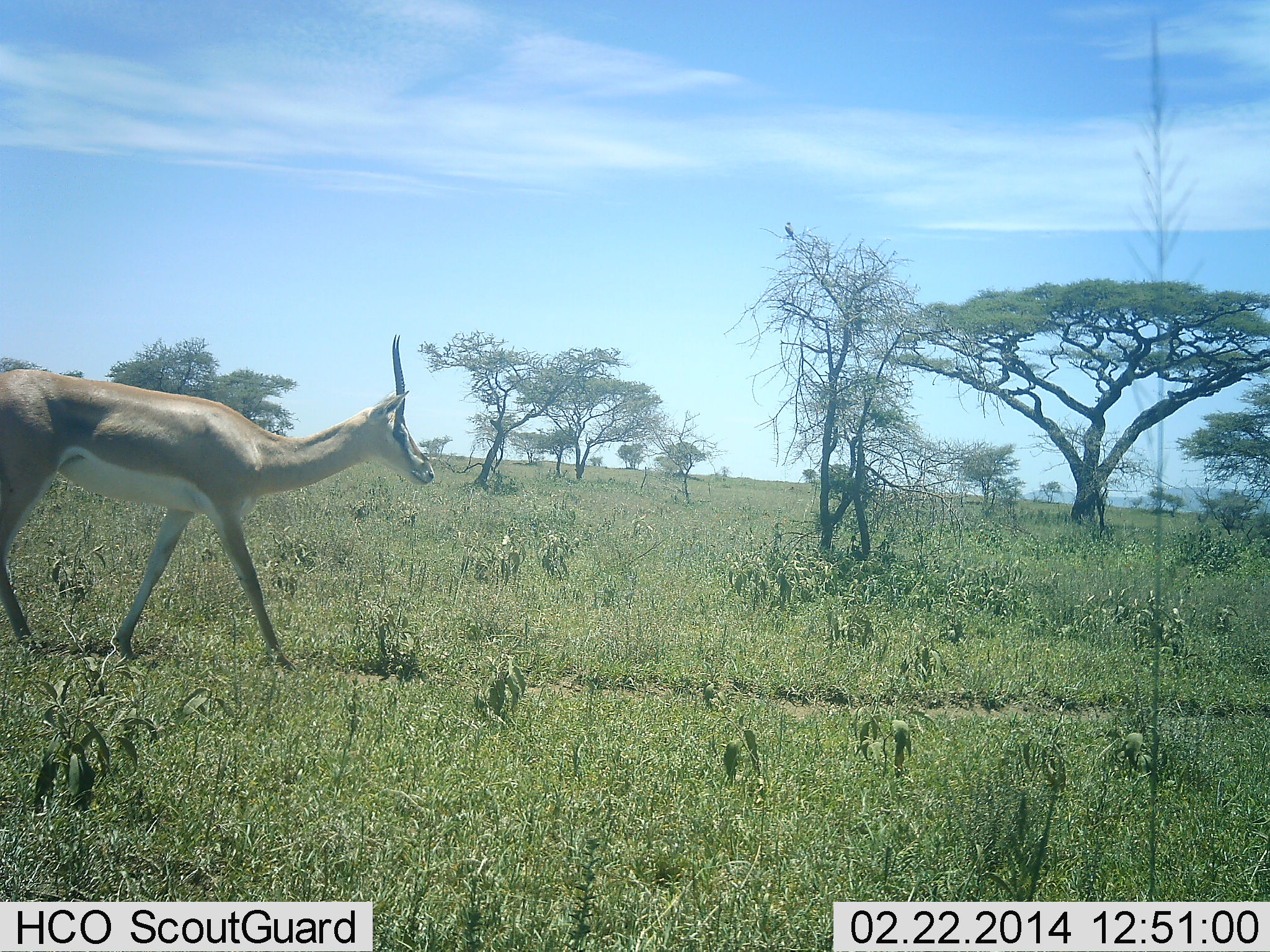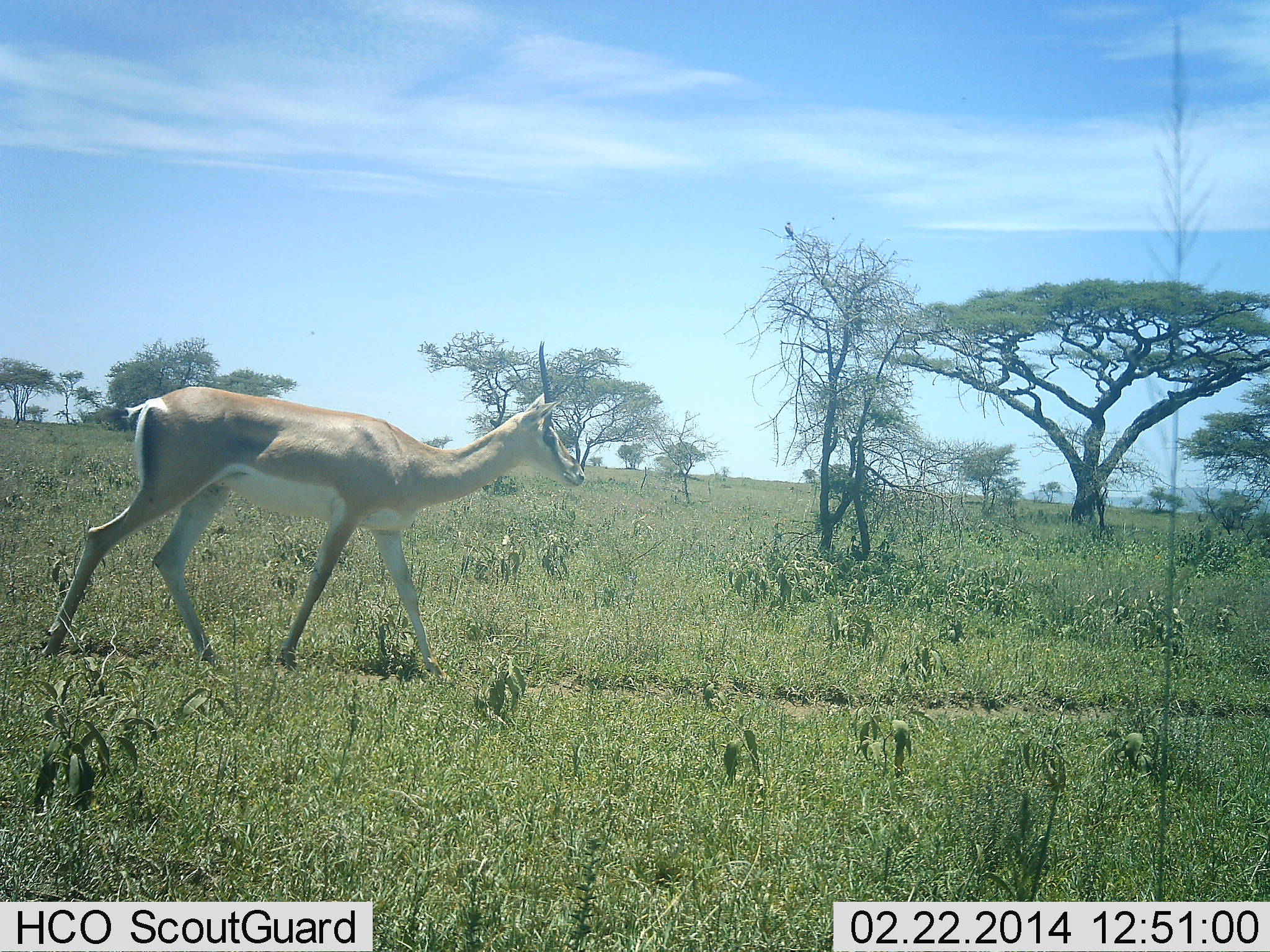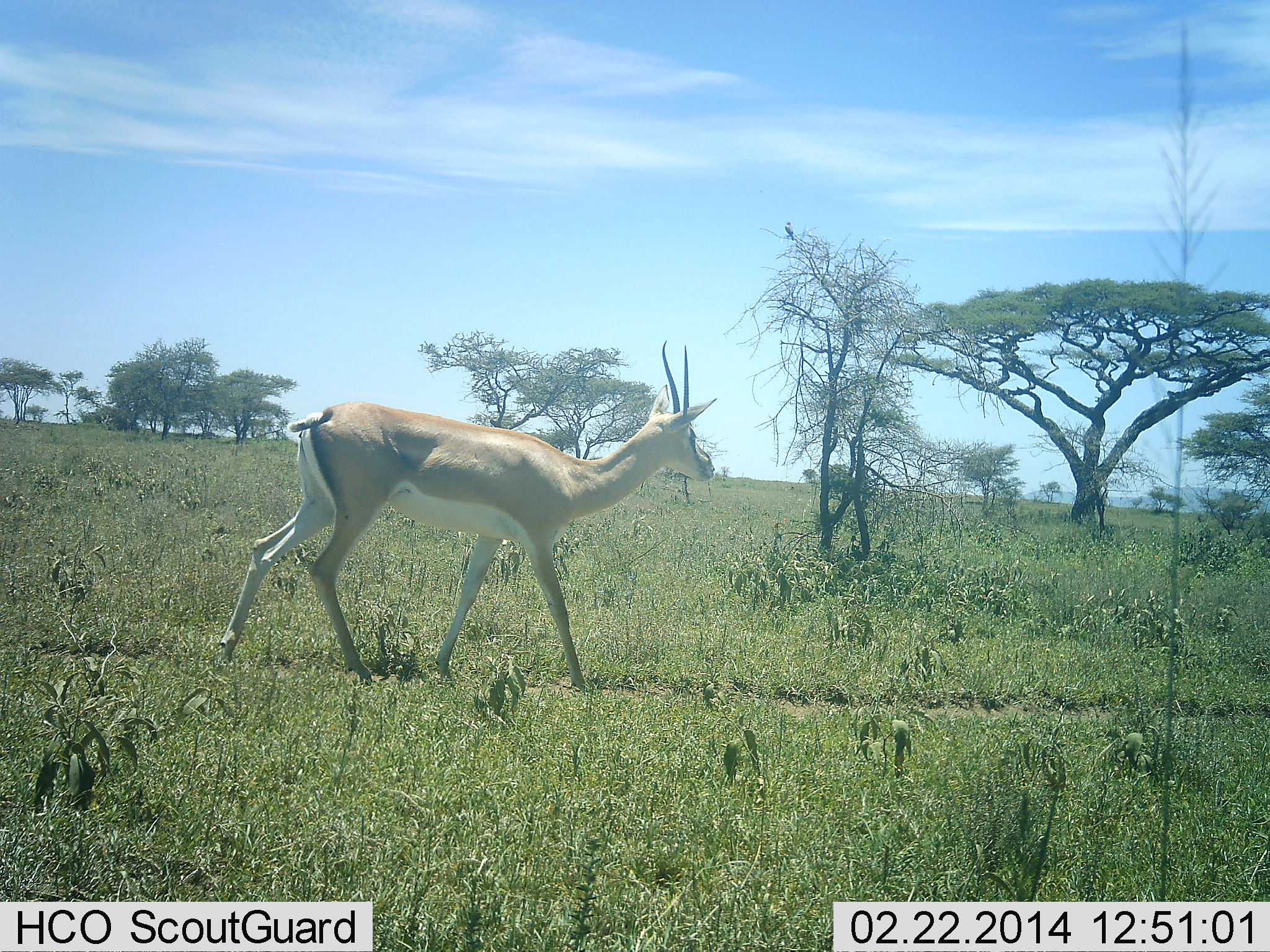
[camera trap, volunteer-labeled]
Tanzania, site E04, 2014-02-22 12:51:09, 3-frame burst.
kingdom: Animalia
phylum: Chordata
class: Mammalia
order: Artiodactyla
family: Bovidae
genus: Nanger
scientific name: Nanger granti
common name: grant's gazelle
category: gazellegrants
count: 1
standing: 0%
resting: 0%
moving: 100%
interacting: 0%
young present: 0%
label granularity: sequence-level